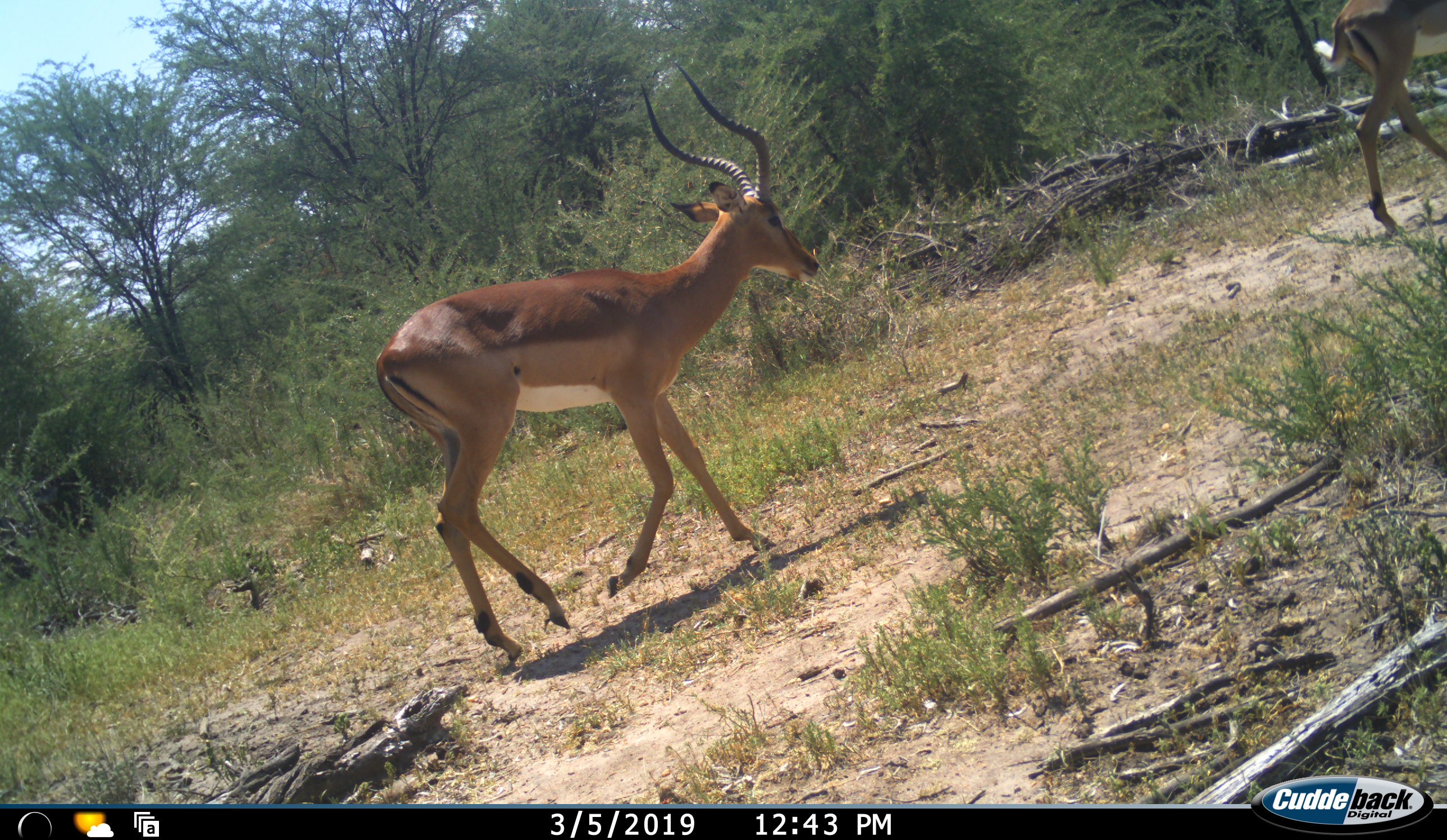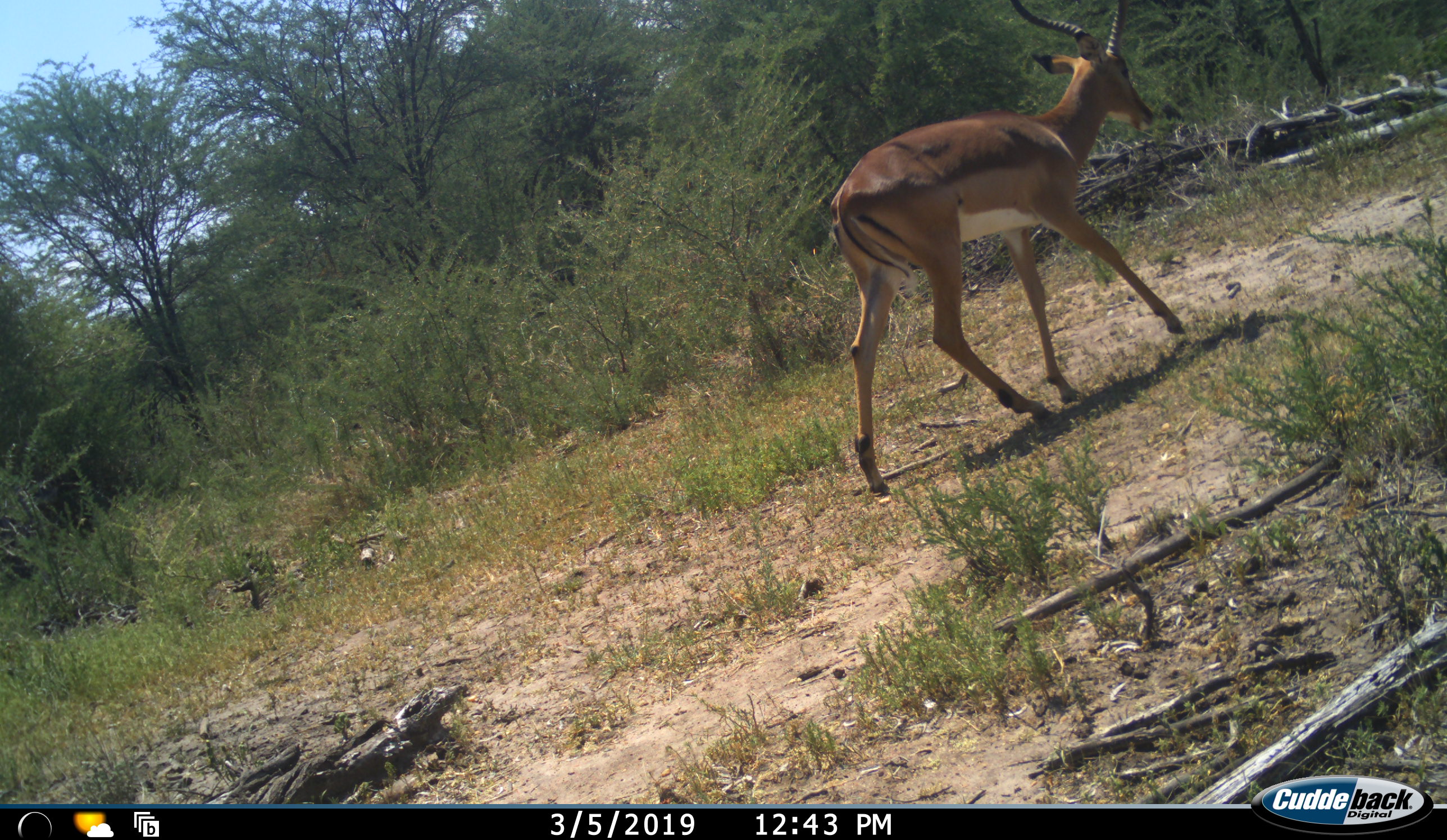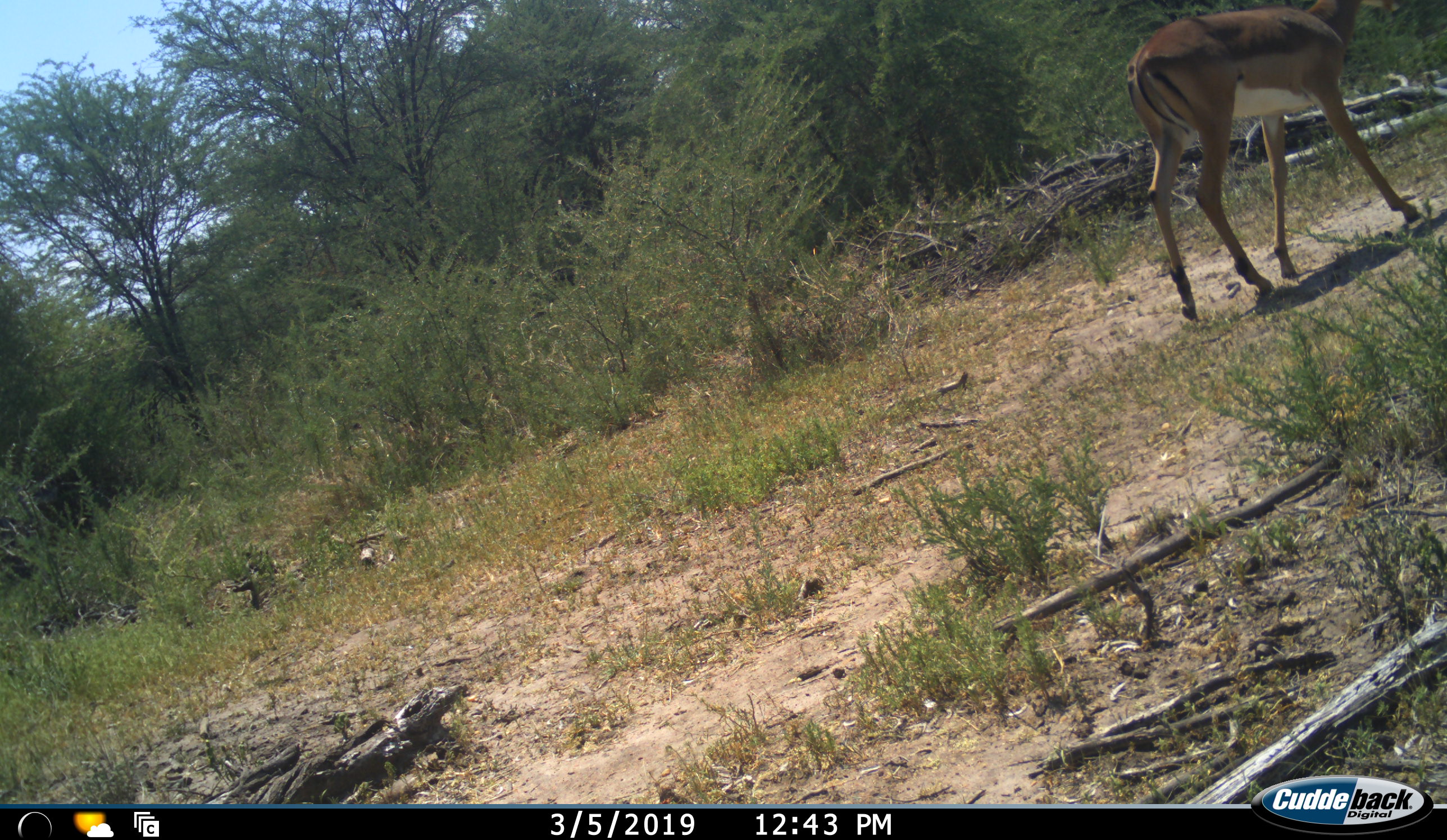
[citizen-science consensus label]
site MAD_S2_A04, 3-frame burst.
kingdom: Animalia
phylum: Chordata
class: Mammalia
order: Artiodactyla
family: Bovidae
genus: Aepyceros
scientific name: Aepyceros melampus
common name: impala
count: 1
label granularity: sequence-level